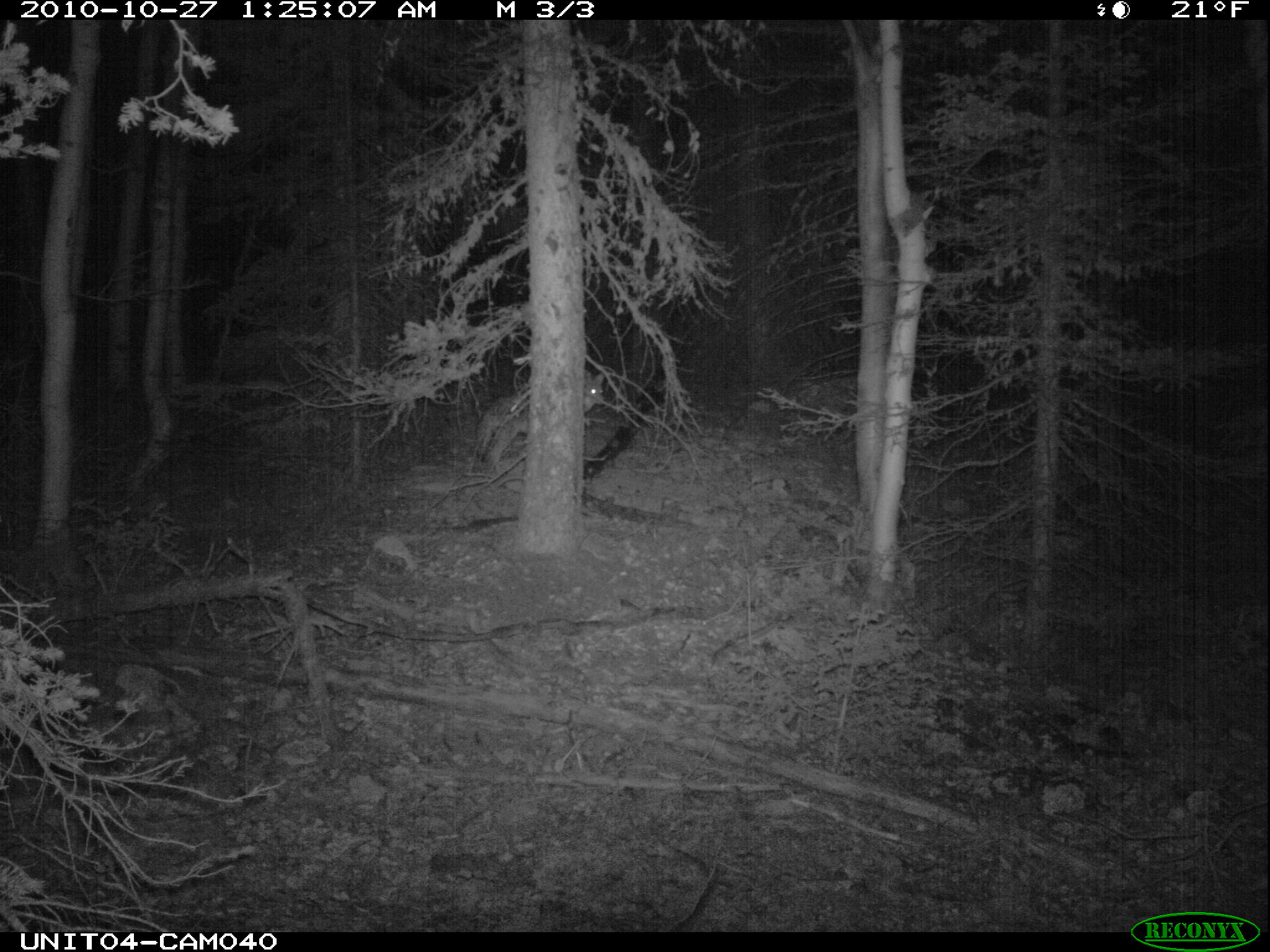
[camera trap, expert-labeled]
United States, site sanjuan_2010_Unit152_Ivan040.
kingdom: Animalia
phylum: Chordata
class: Mammalia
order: Carnivora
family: Canidae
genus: Canis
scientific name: Canis latrans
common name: coyote